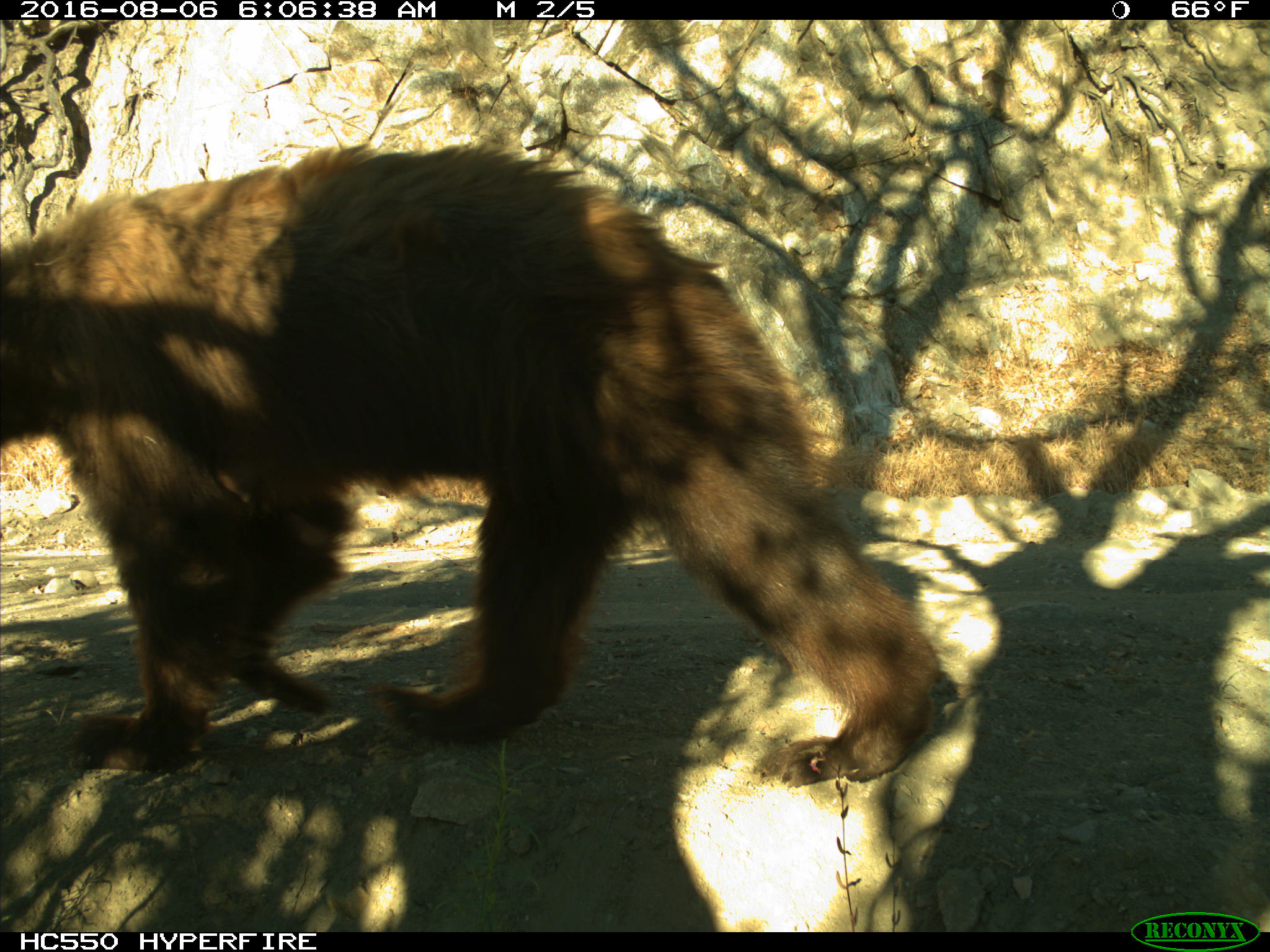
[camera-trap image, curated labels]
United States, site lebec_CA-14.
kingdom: Animalia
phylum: Chordata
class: Mammalia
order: Carnivora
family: Ursidae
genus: Ursus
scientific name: Ursus americanus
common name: american black bear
Ursus americanus (american black bear).